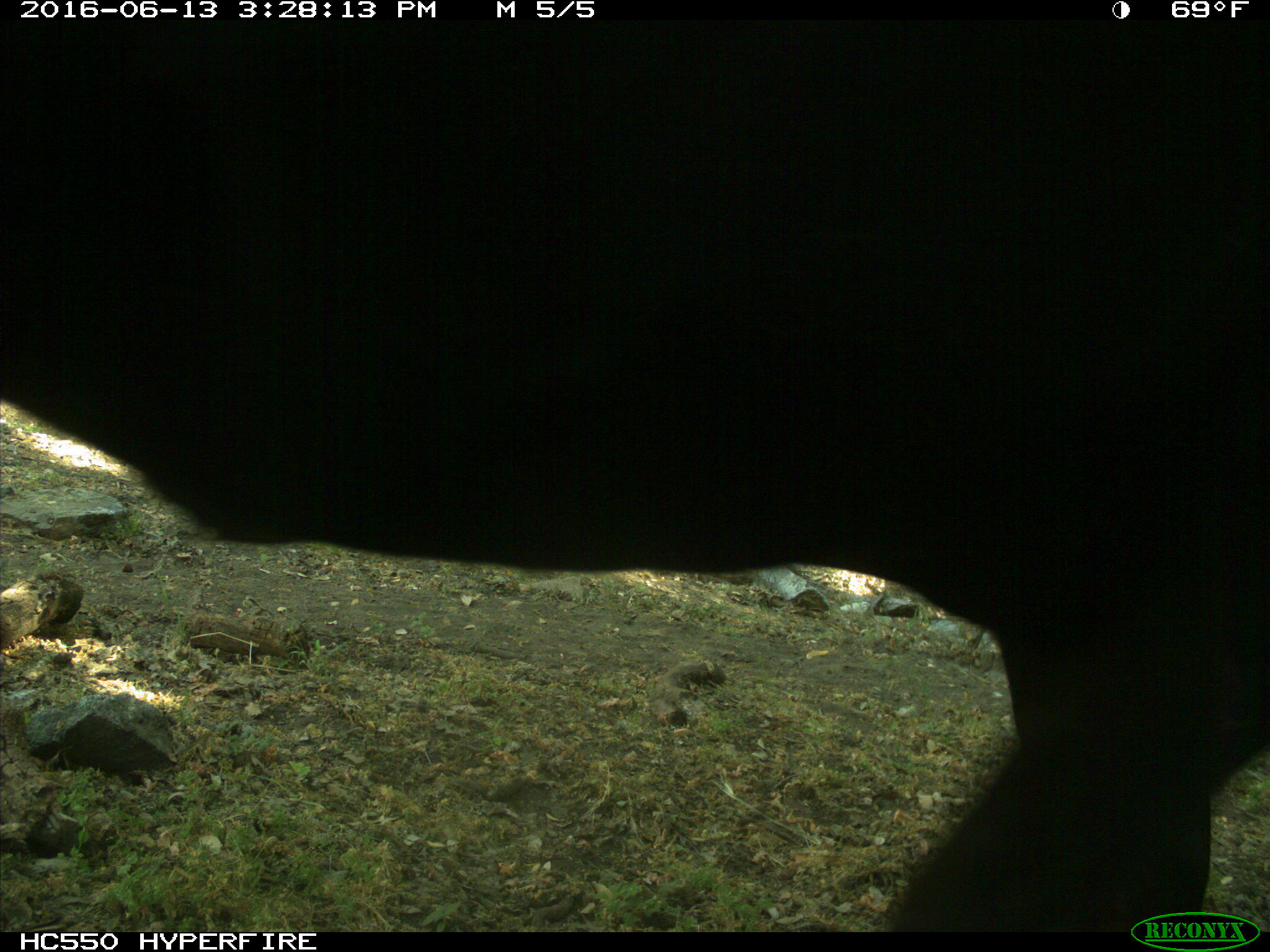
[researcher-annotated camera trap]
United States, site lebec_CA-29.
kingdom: Animalia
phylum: Chordata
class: Mammalia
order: Artiodactyla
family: Bovidae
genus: Bos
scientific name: Bos taurus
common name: domestic cow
Bos taurus (domestic cow).